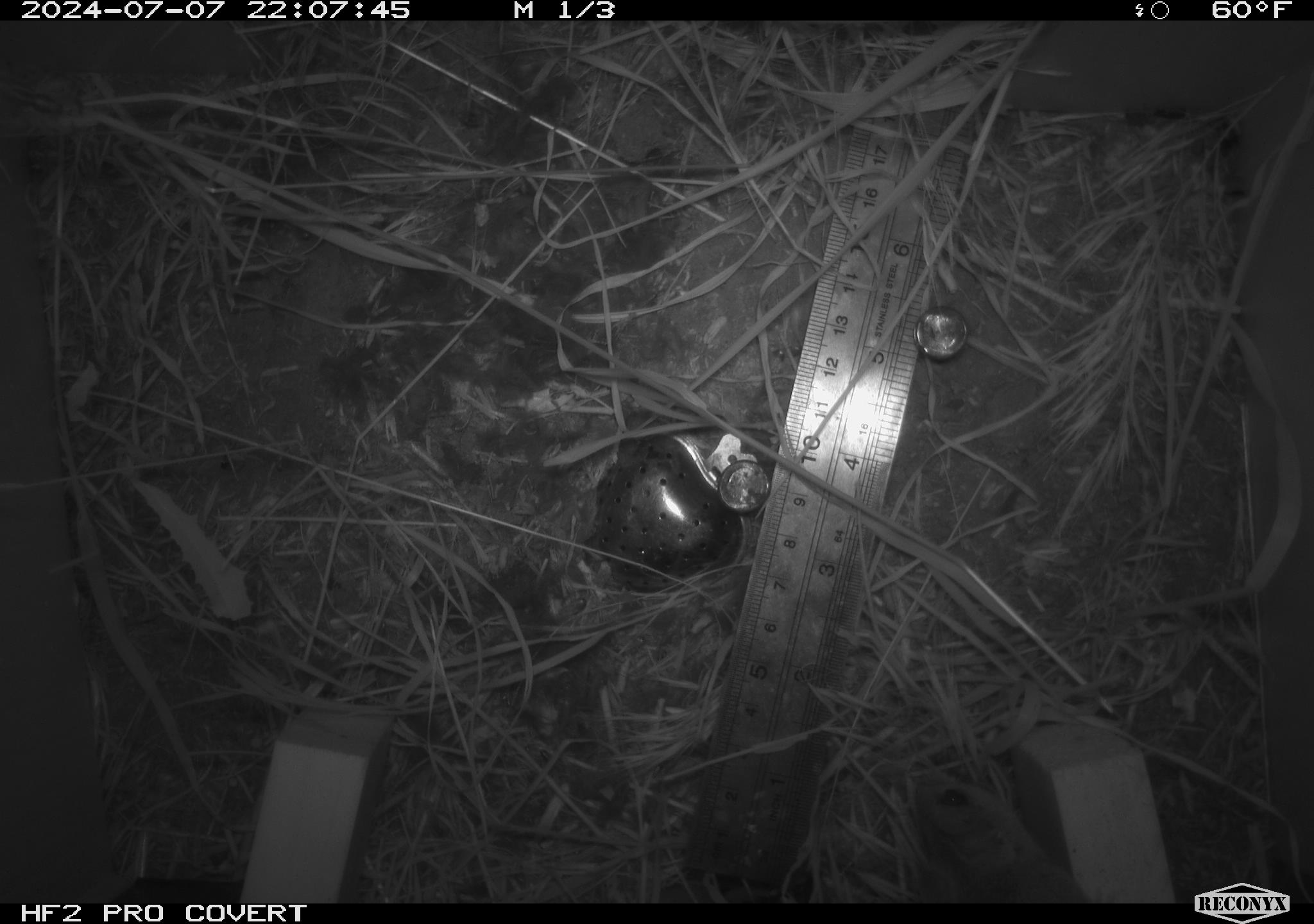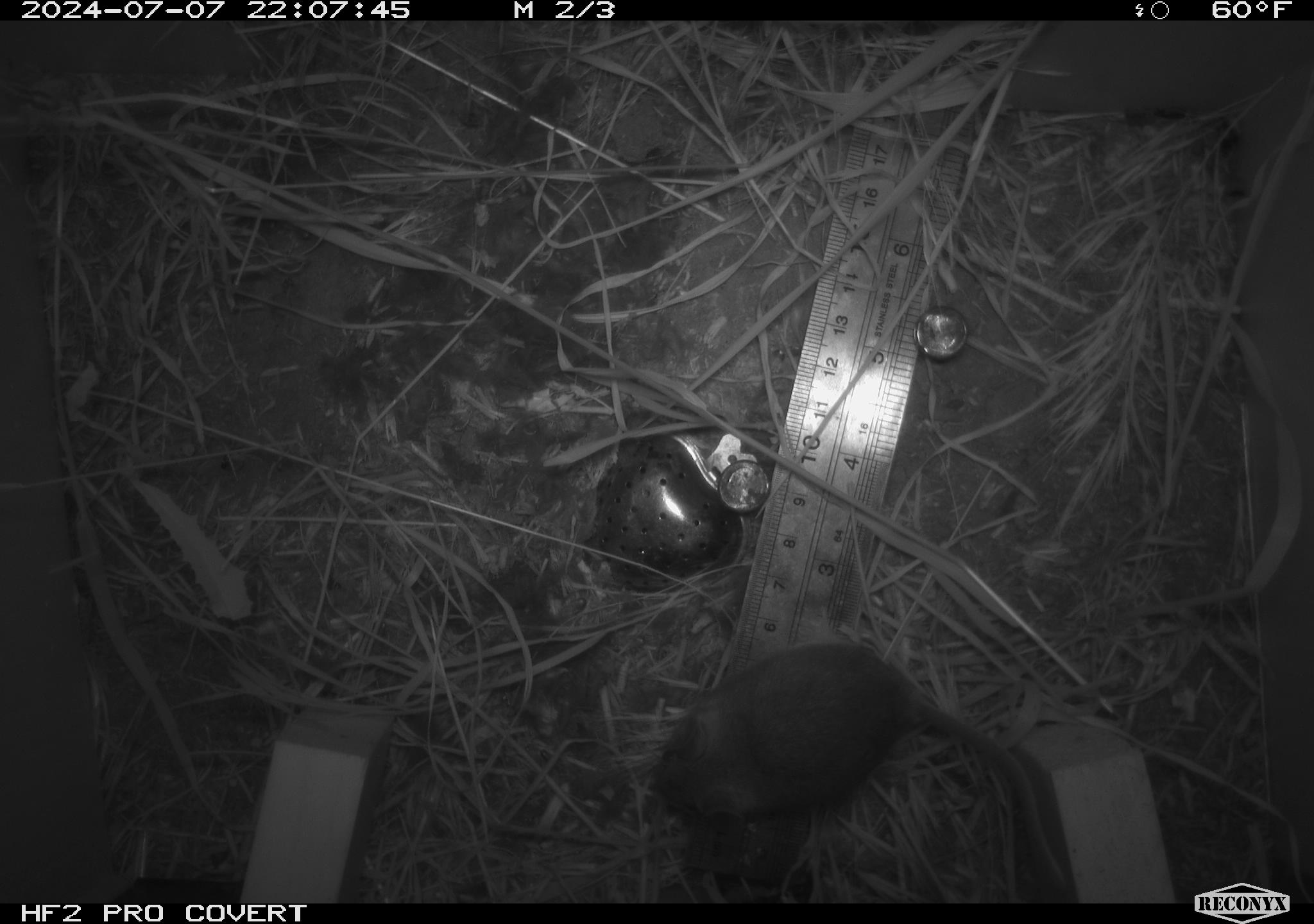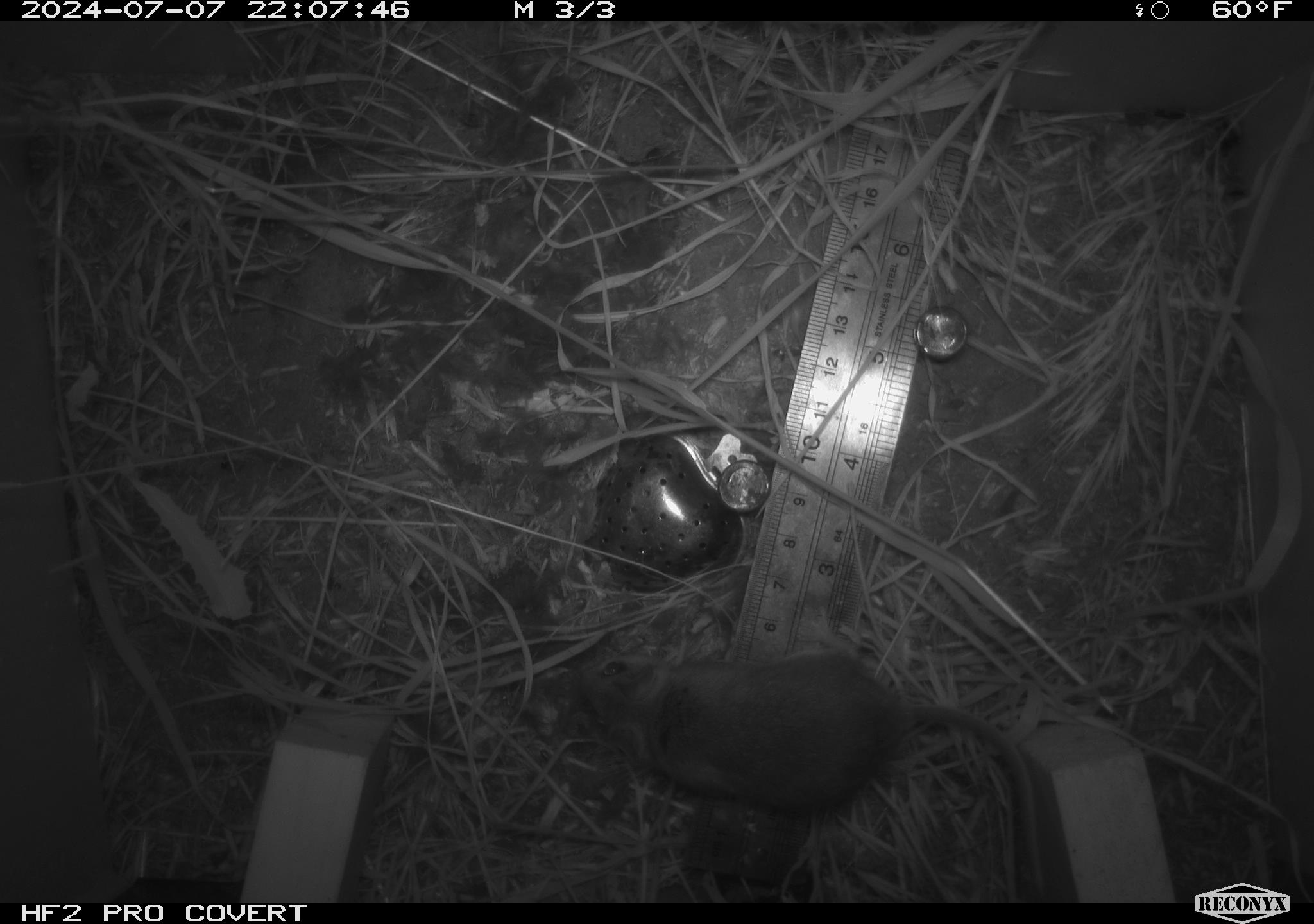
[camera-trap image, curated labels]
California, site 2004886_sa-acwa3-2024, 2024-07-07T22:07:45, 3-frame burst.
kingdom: Animalia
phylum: Chordata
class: Mammalia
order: Rodentia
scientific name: Rodentia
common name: mouse species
Mouse species (Rodentia).